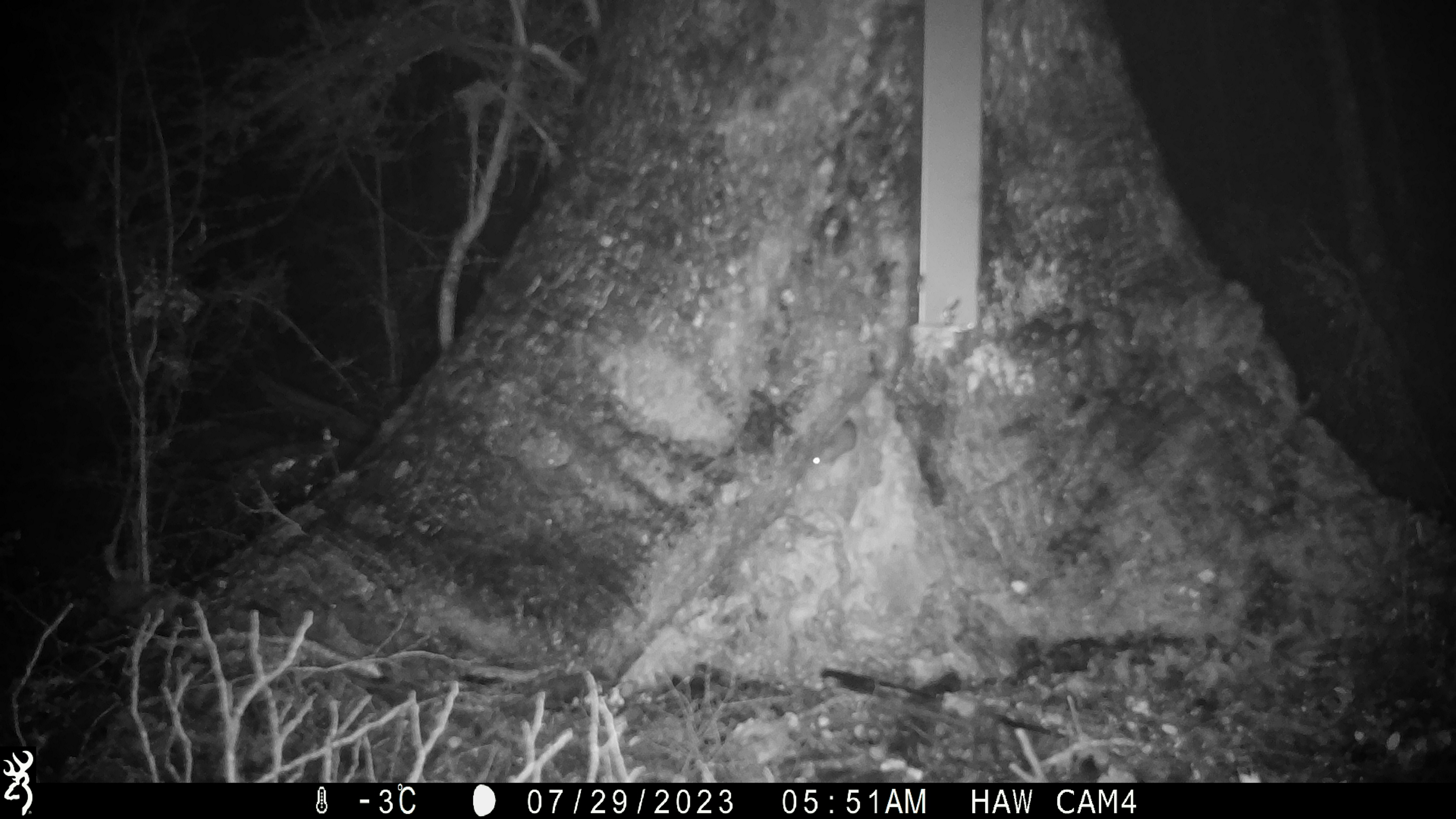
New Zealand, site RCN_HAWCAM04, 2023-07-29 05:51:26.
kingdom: Animalia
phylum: Chordata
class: Mammalia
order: Rodentia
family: Muridae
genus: Mus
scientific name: Mus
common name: mouse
Mouse (Mus).